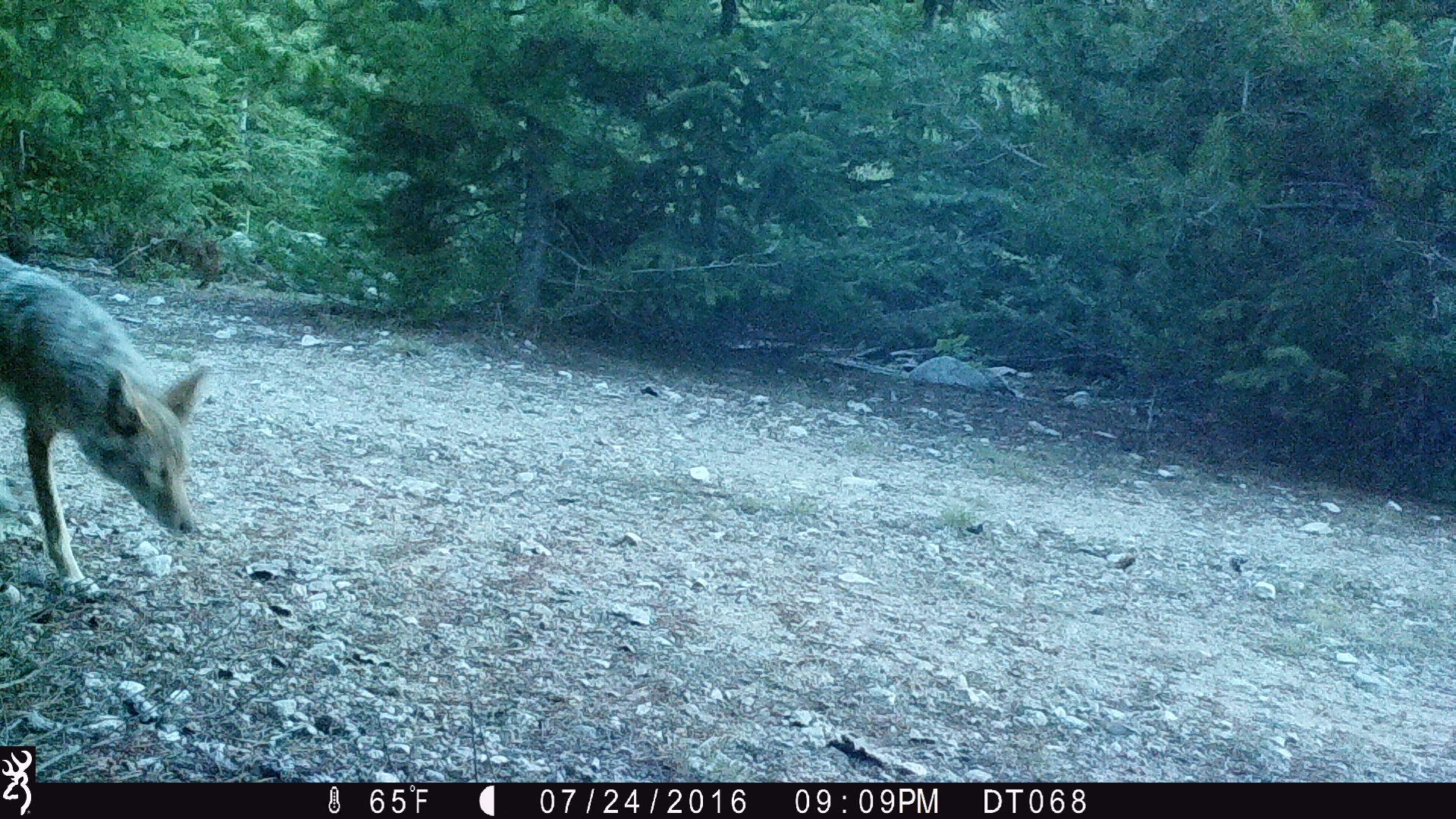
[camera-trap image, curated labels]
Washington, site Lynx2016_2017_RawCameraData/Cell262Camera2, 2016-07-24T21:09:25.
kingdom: Animalia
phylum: Chordata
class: Mammalia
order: Carnivora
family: Canidae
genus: Canis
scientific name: Canis latrans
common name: coyote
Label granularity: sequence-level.